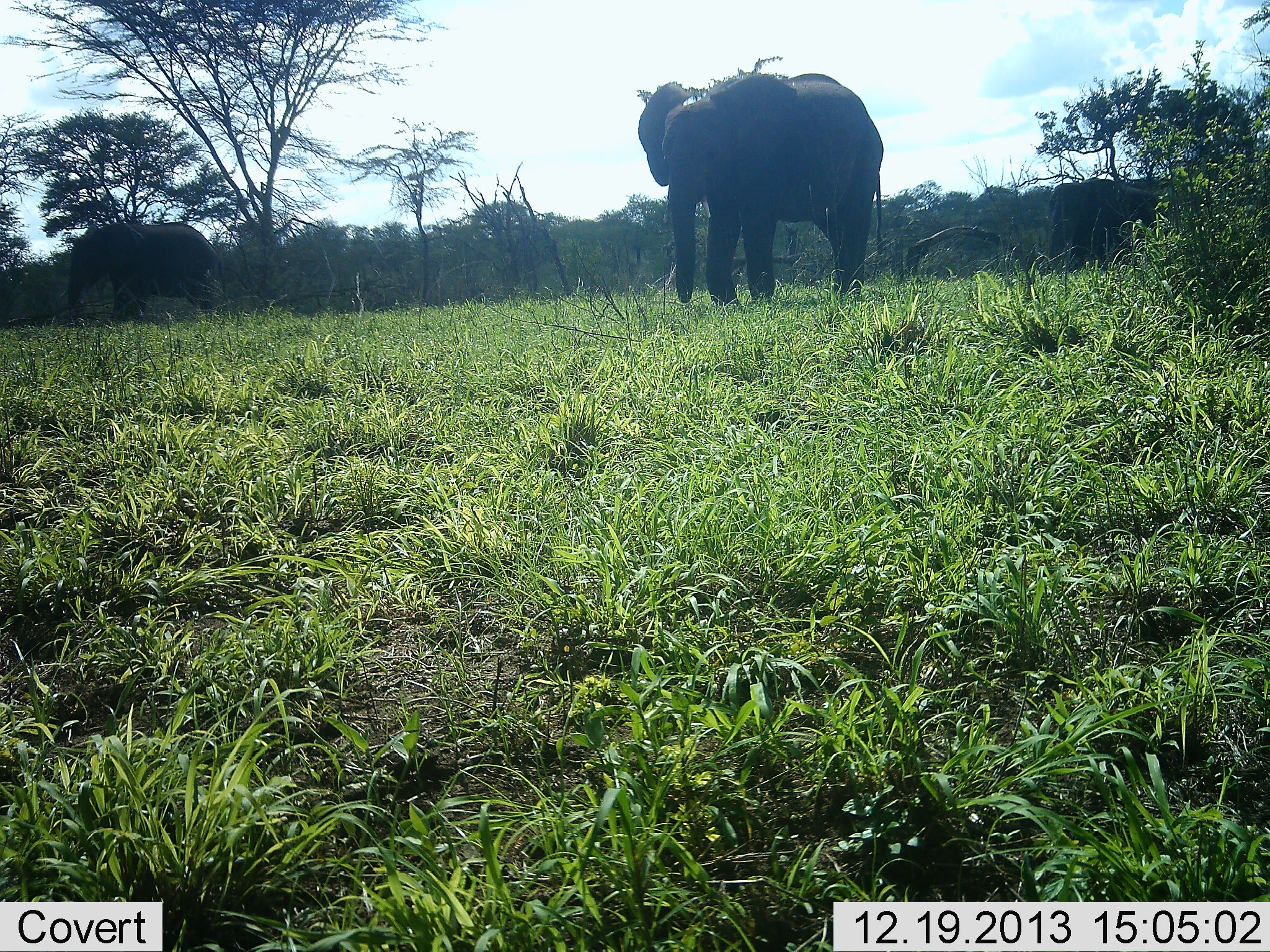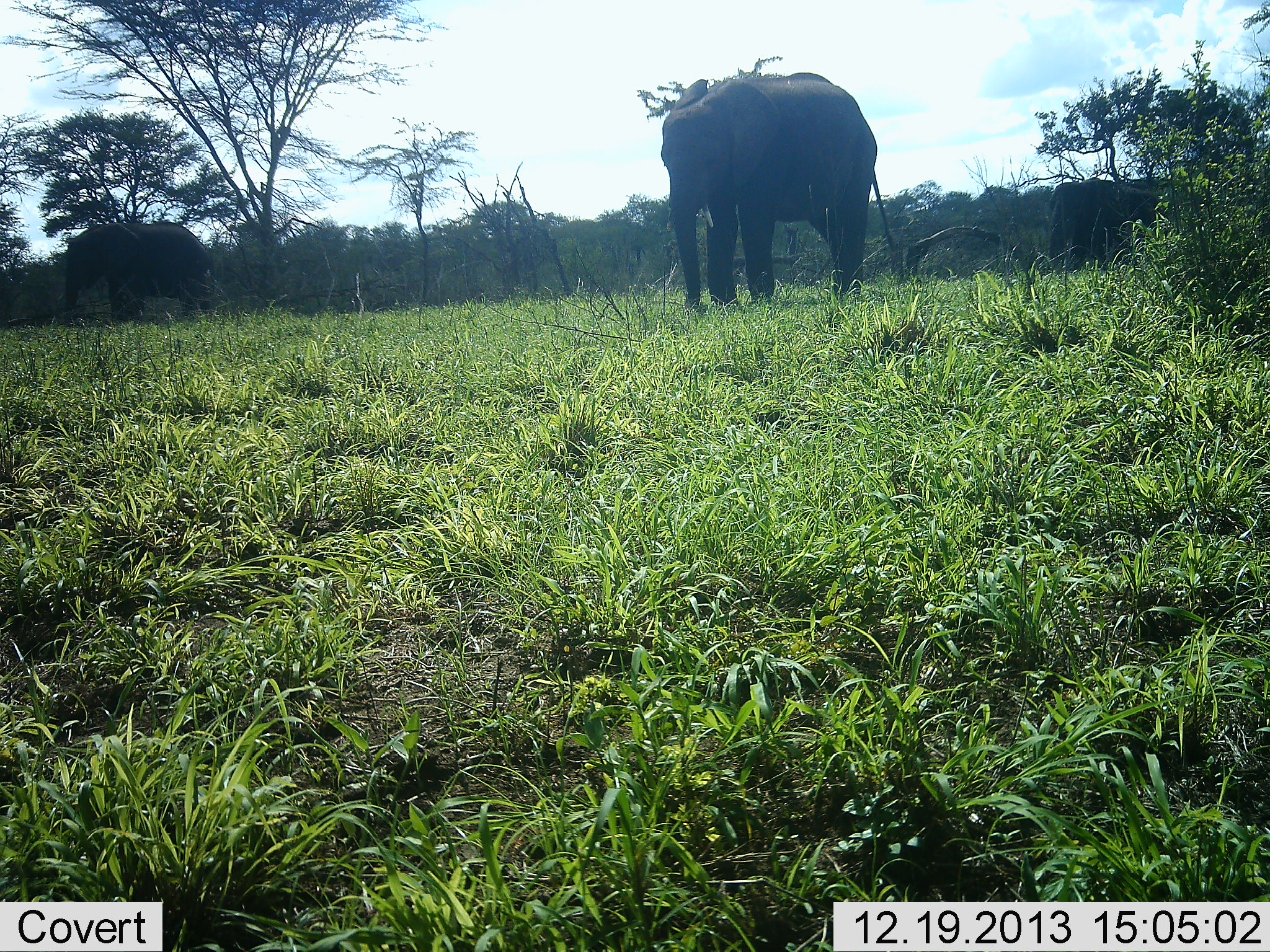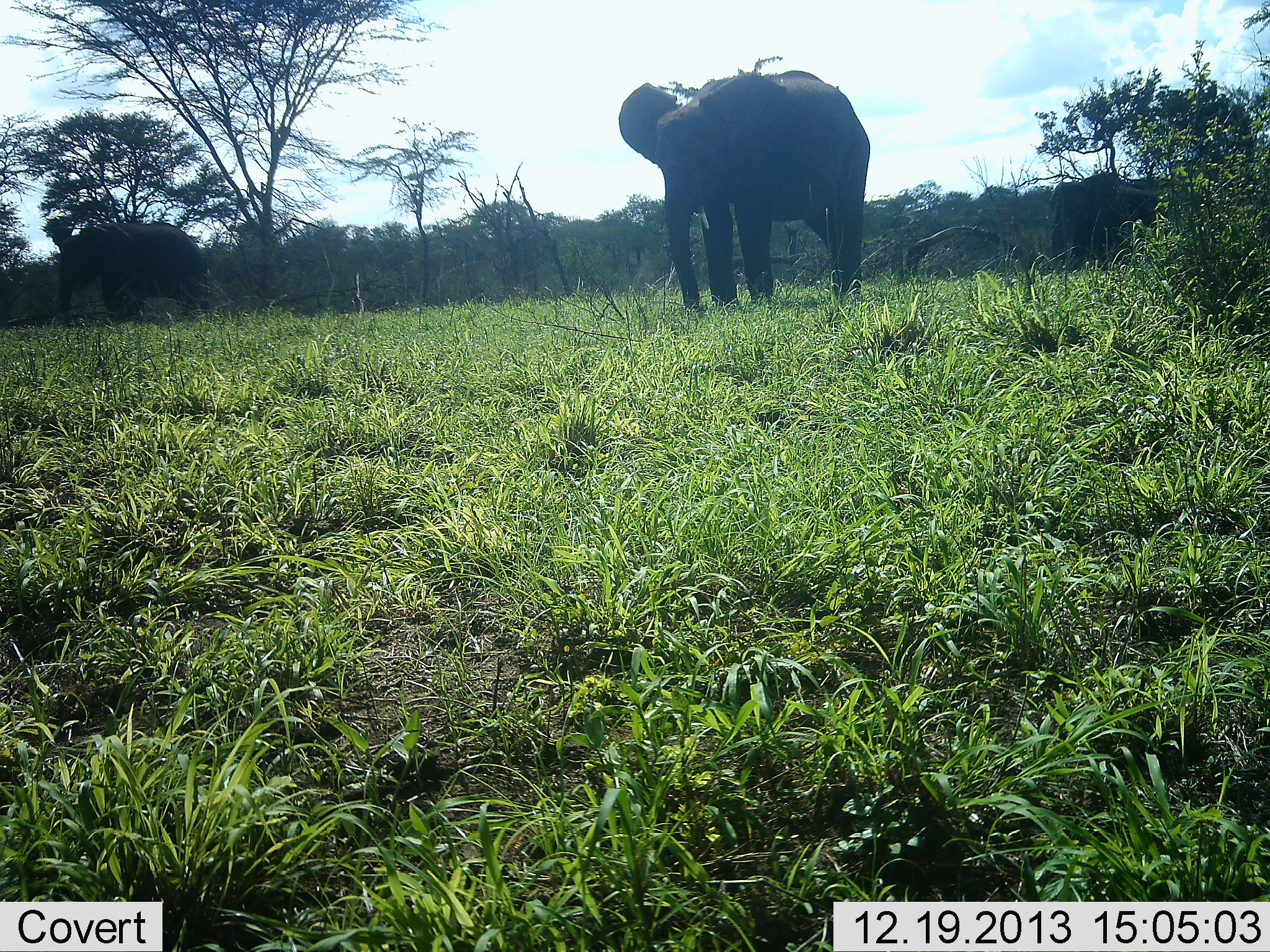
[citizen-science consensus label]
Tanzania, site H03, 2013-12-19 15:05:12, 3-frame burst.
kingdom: Animalia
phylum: Chordata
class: Mammalia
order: Proboscidea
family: Elephantidae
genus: Loxodonta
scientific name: Loxodonta africana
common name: african bush elephant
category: elephant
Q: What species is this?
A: Elephant (african bush elephant) (Loxodonta africana).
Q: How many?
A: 3.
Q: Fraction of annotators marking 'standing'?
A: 80%.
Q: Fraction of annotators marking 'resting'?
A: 0%.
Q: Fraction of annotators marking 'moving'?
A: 30%.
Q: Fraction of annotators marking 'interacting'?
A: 0%.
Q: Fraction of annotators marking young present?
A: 10%.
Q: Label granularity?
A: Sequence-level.